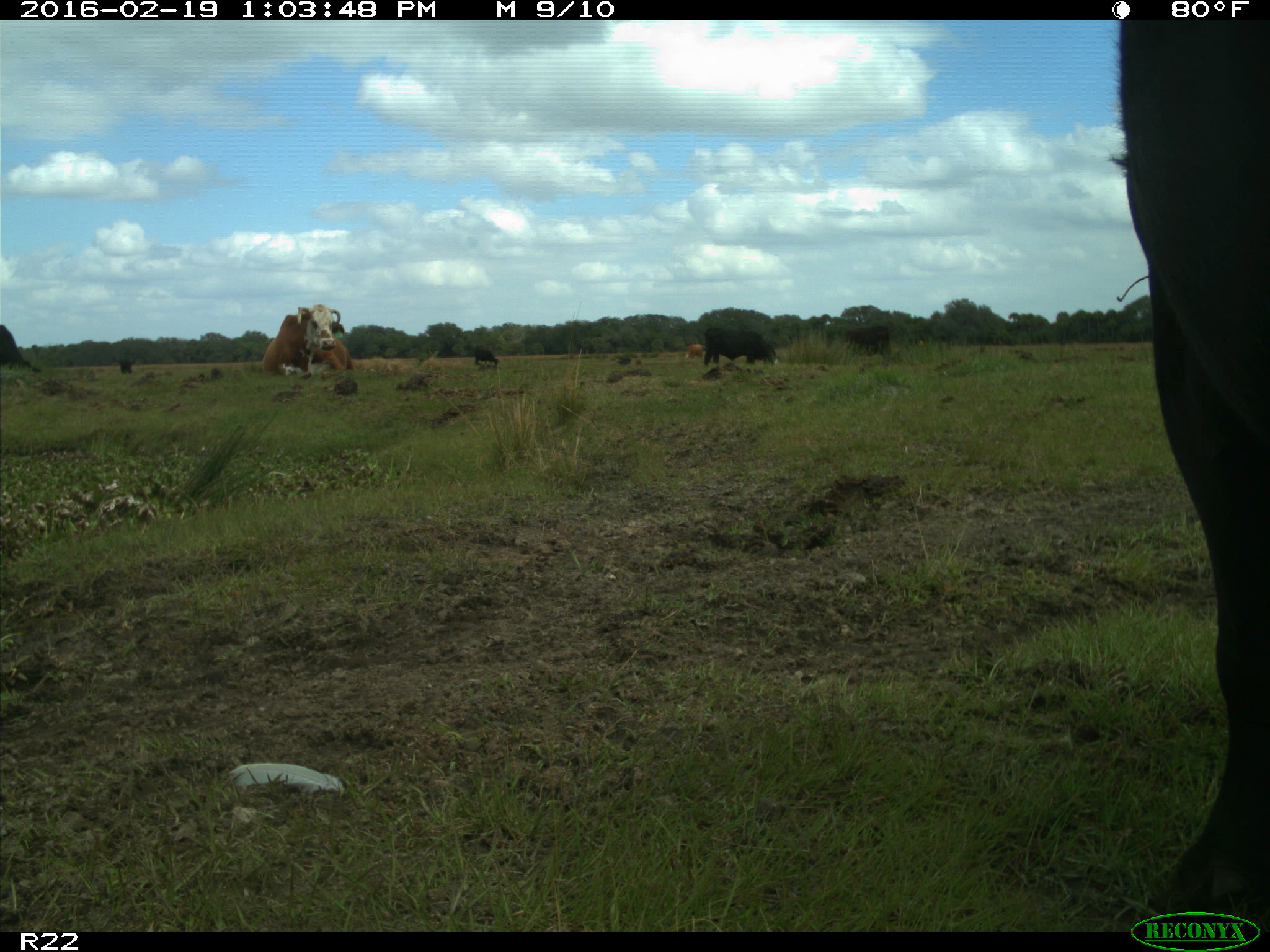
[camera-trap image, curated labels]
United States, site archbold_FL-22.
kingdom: Animalia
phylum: Chordata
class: Mammalia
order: Artiodactyla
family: Bovidae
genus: Bos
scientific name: Bos taurus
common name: domestic cow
Bos taurus (domestic cow).